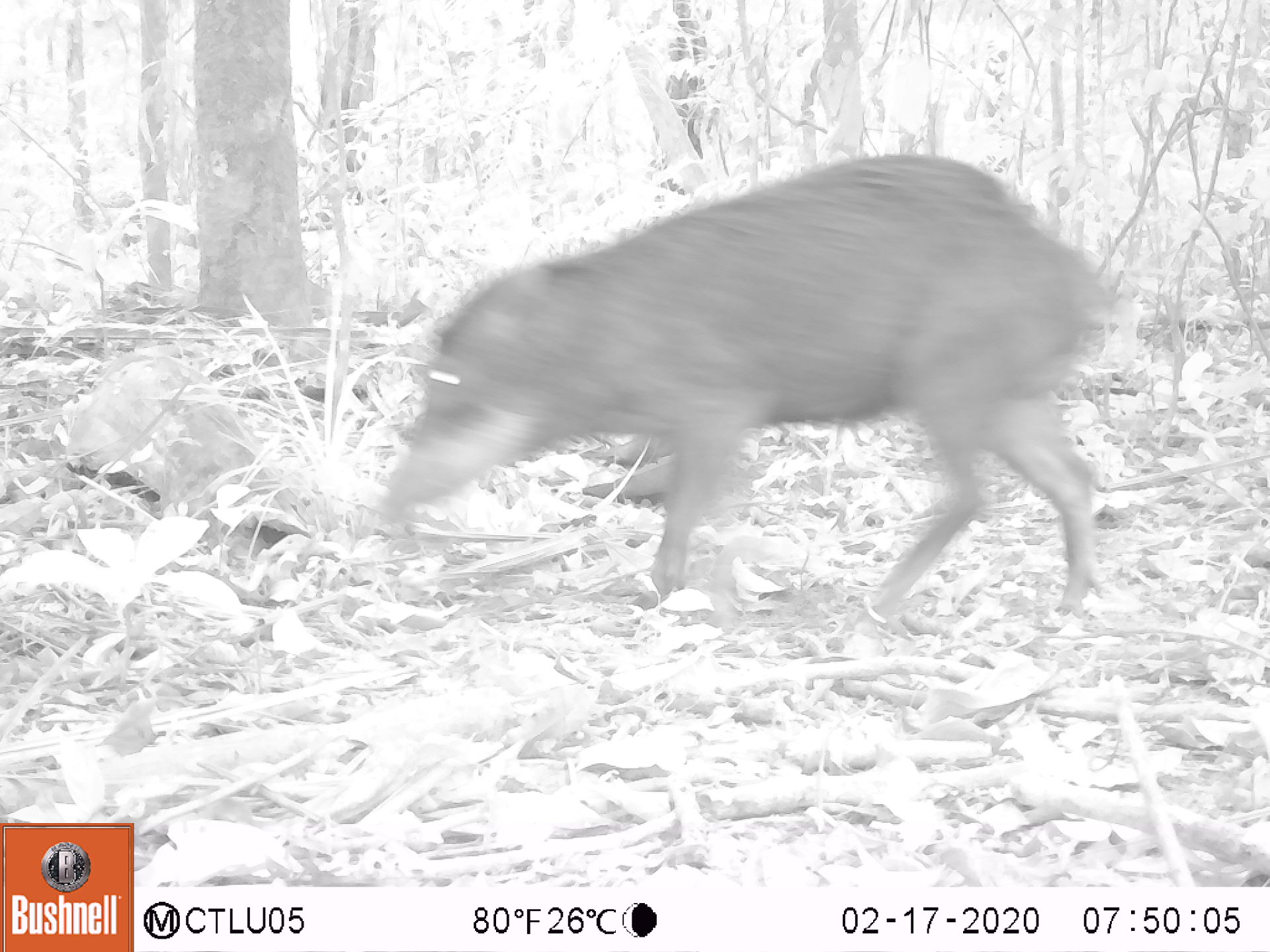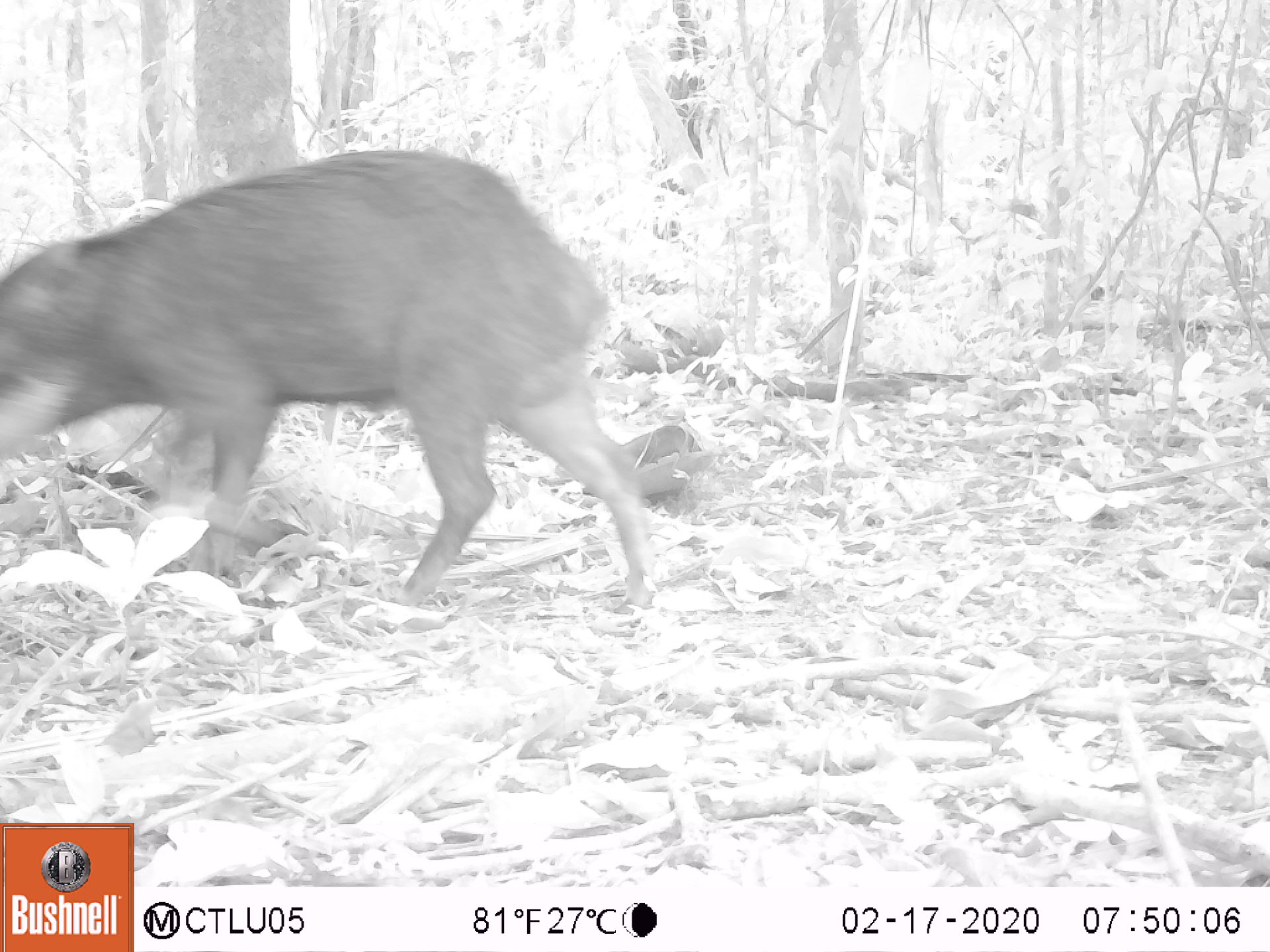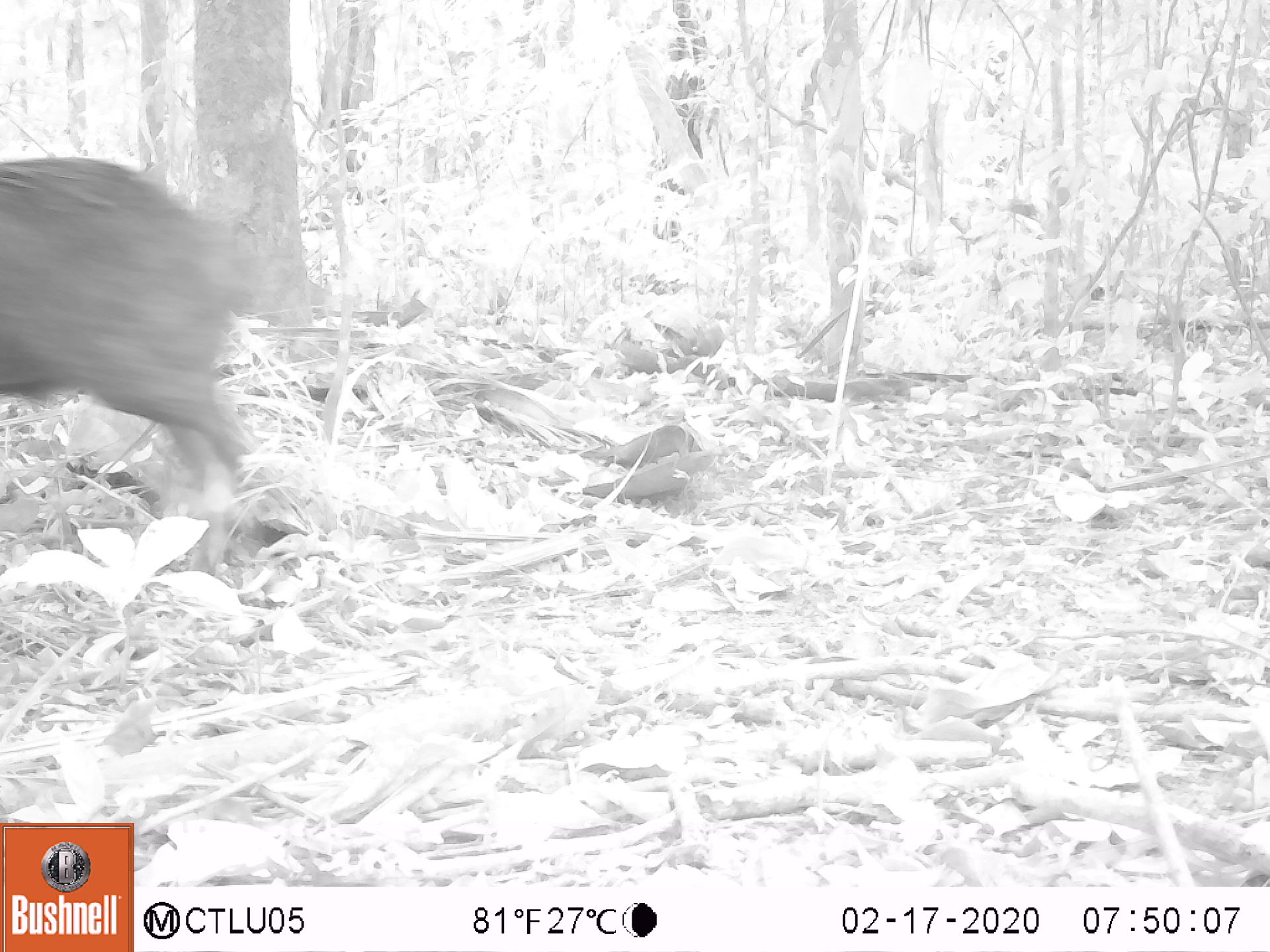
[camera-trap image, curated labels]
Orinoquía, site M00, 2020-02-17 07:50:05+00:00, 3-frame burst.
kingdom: Animalia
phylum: Chordata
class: Mammalia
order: Artiodactyla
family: Tayassuidae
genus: Tayassu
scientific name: Tayassu pecari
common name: white-lipped peccary